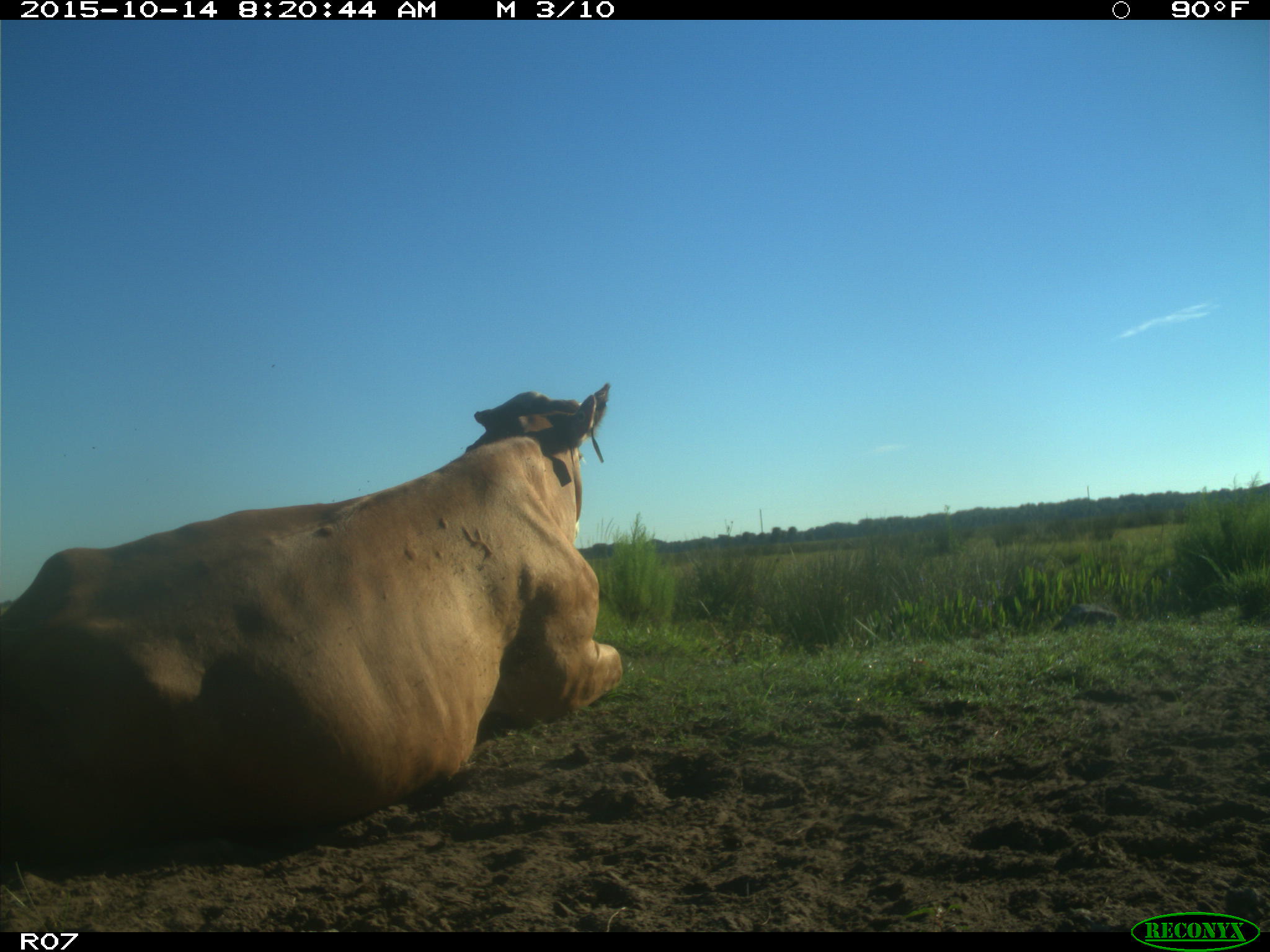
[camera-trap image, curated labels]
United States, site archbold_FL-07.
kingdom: Animalia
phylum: Chordata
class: Mammalia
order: Artiodactyla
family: Bovidae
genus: Bos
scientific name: Bos taurus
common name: domestic cow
Bos taurus (domestic cow).